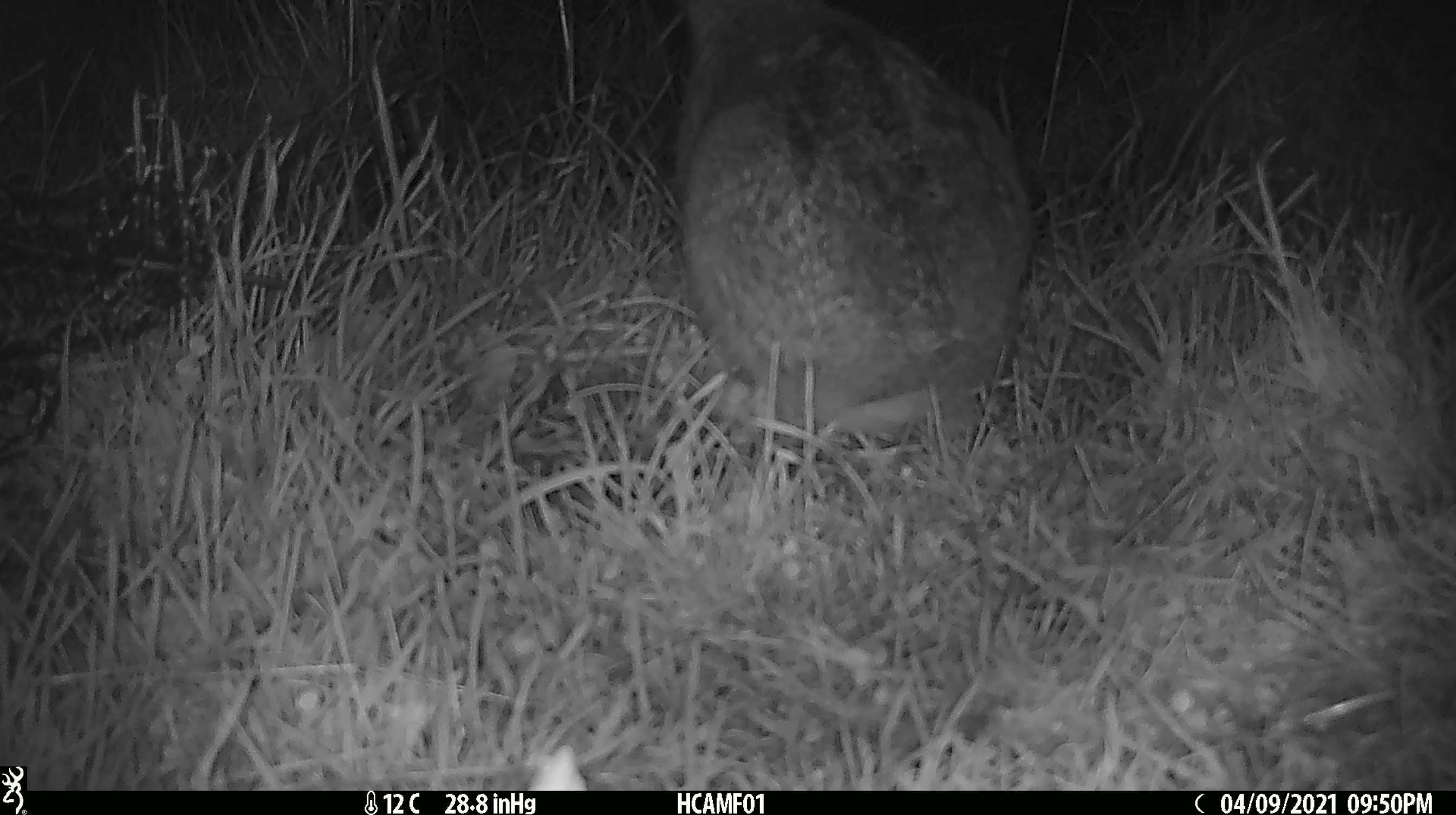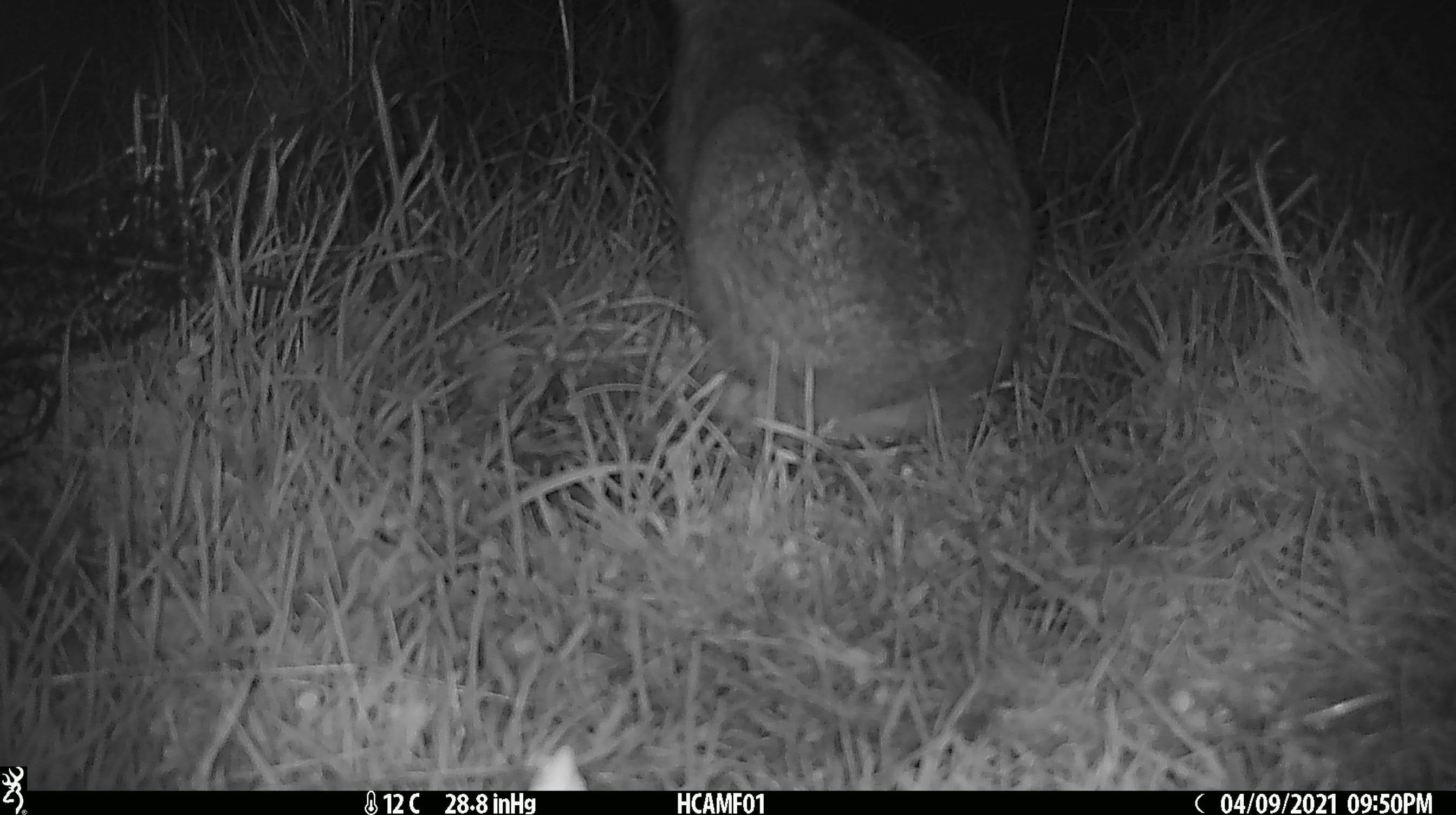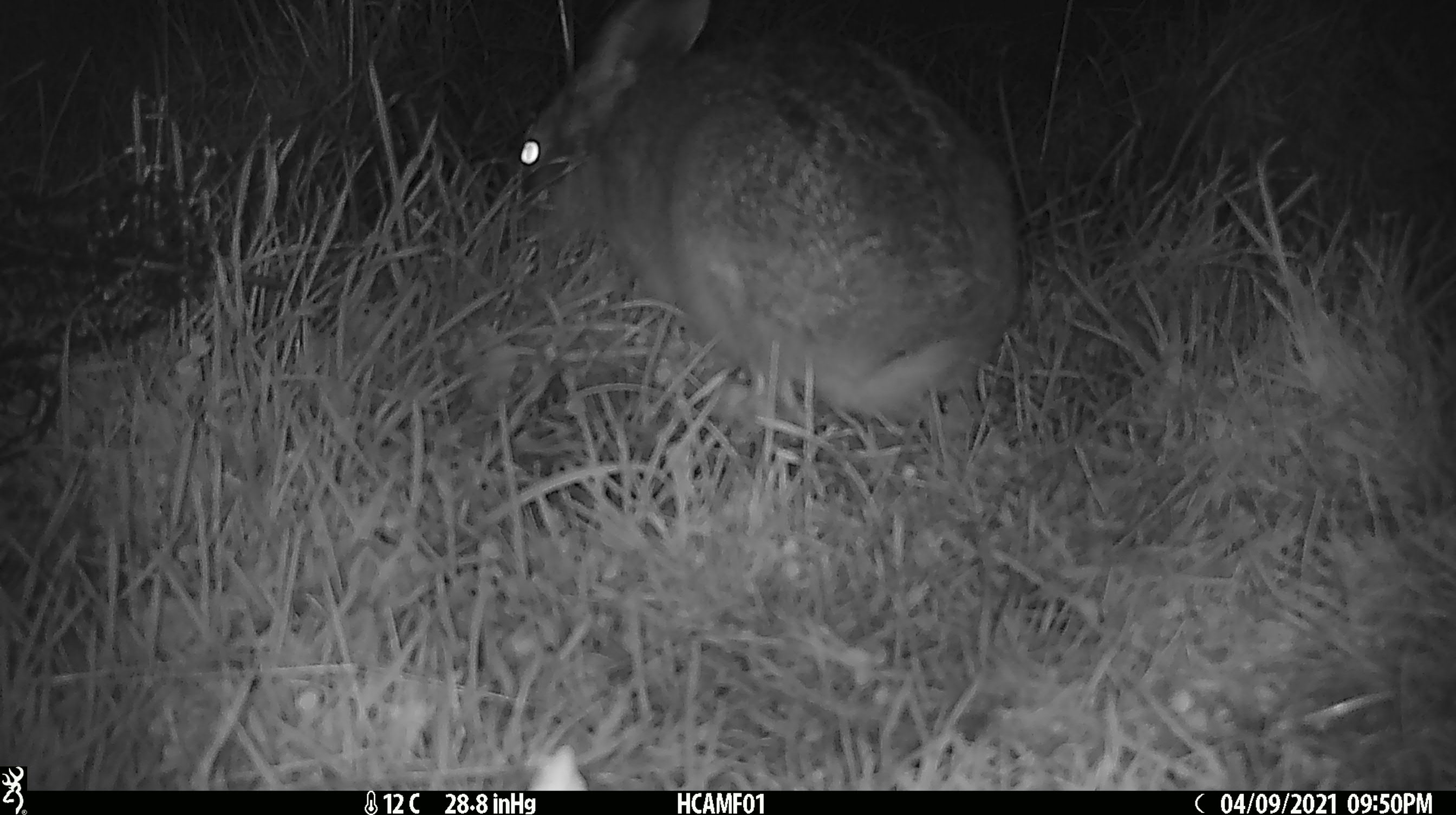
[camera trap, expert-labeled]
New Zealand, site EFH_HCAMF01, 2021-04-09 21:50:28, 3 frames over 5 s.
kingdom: Animalia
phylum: Chordata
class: Mammalia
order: Lagomorpha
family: Leporidae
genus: Lepus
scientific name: Lepus europaeus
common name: brown hare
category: hare